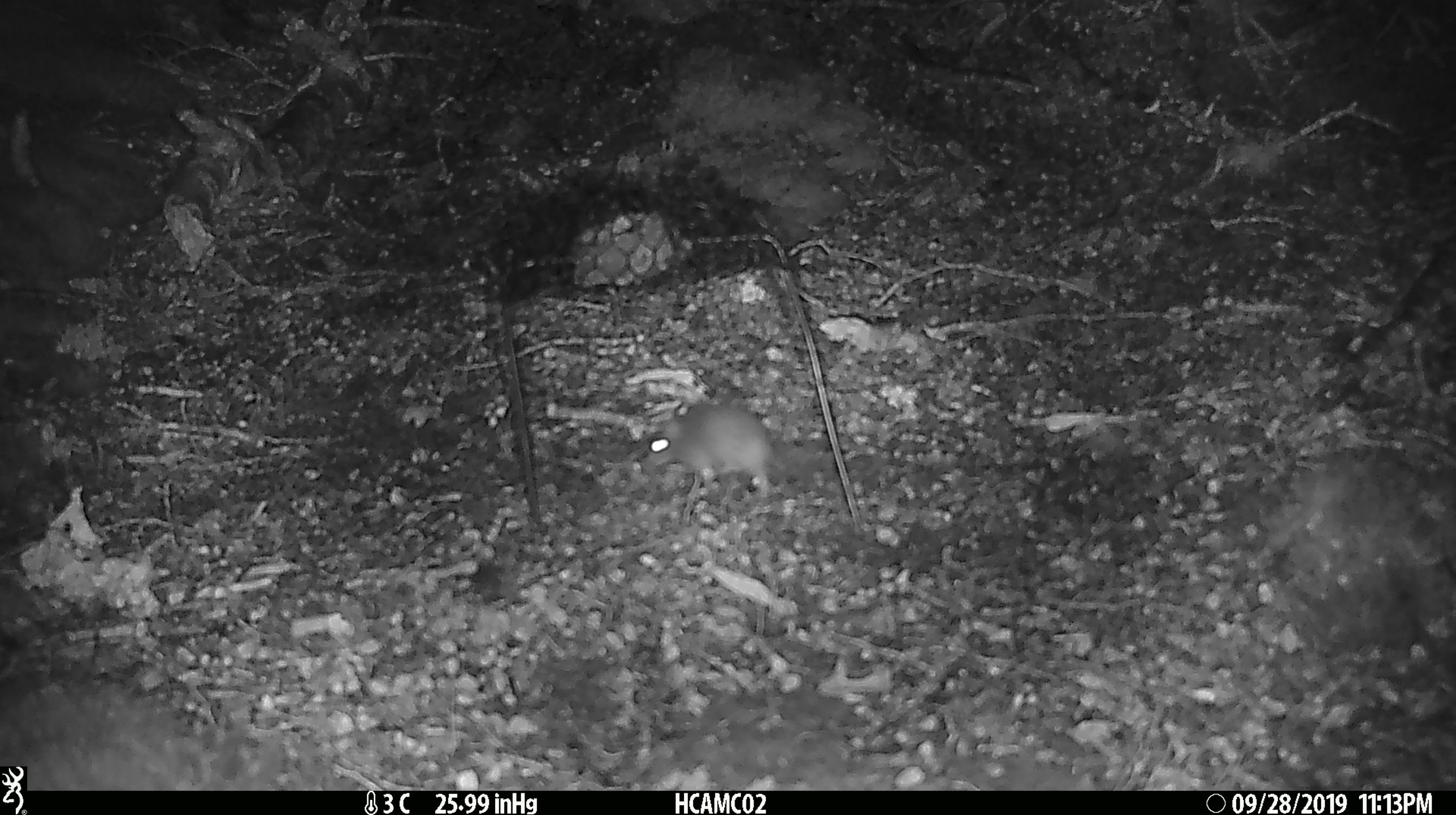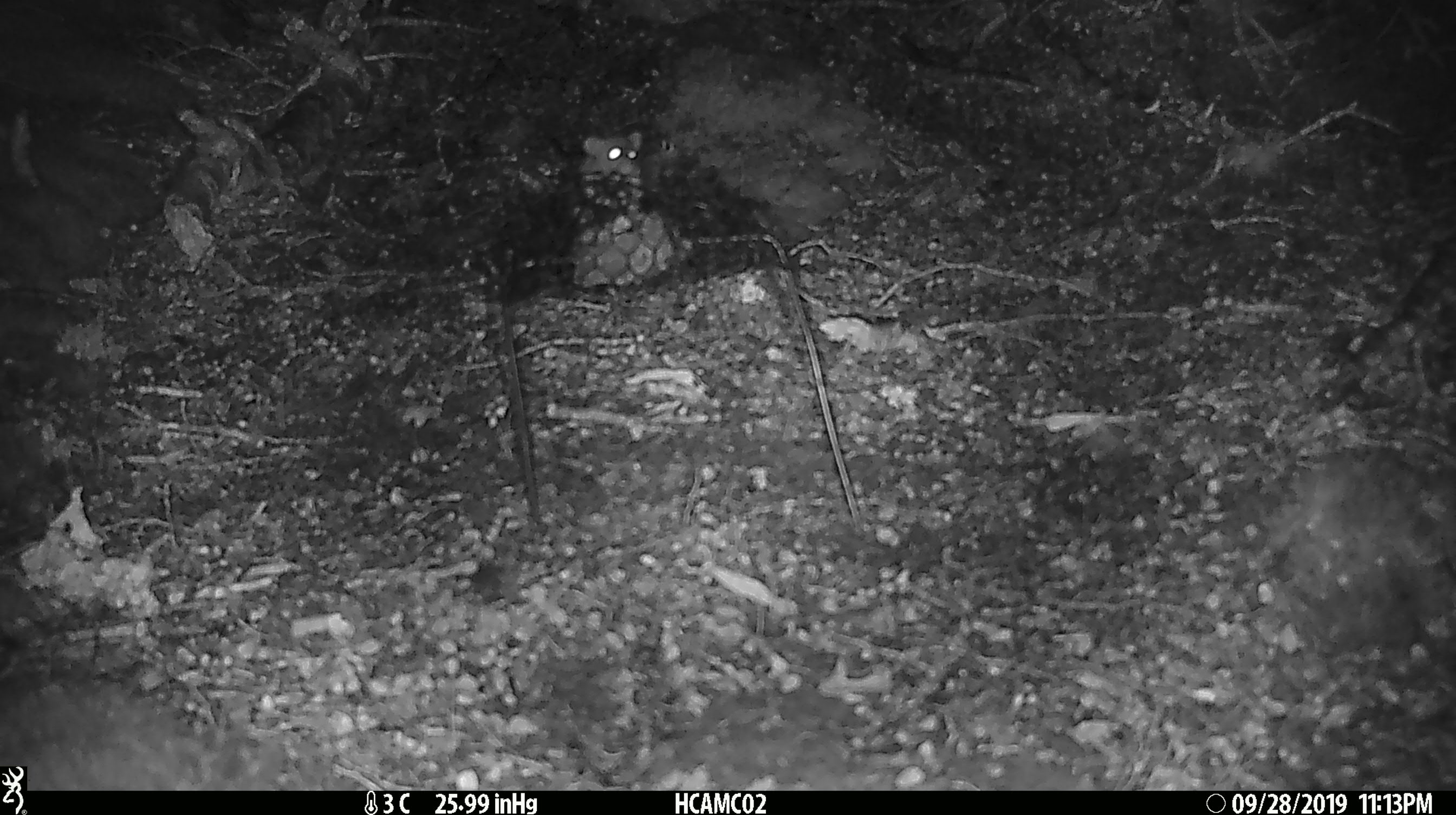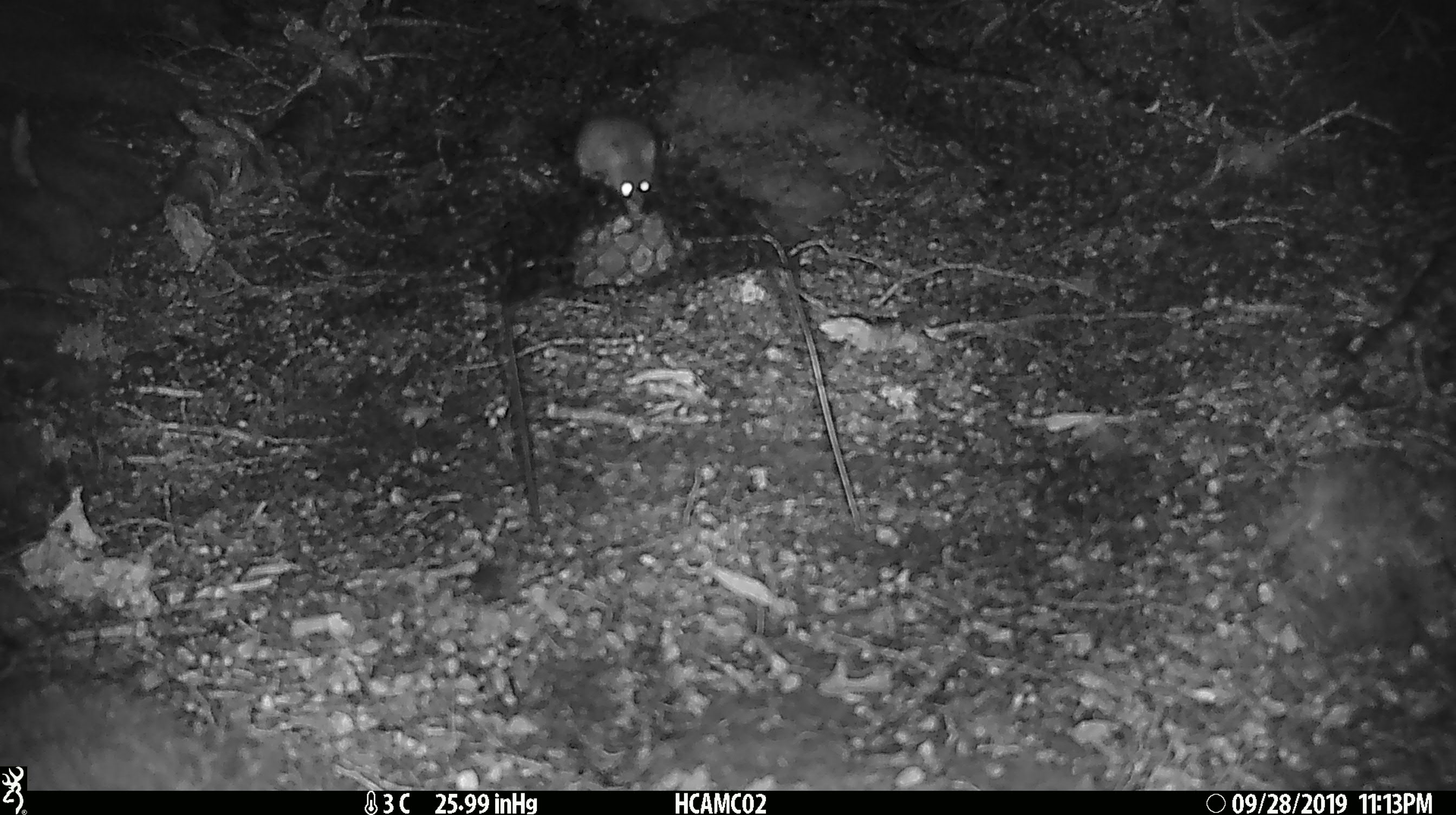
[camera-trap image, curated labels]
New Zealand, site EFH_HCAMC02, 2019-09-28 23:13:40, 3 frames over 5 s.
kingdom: Animalia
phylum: Chordata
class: Mammalia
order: Rodentia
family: Muridae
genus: Mus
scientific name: Mus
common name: mouse